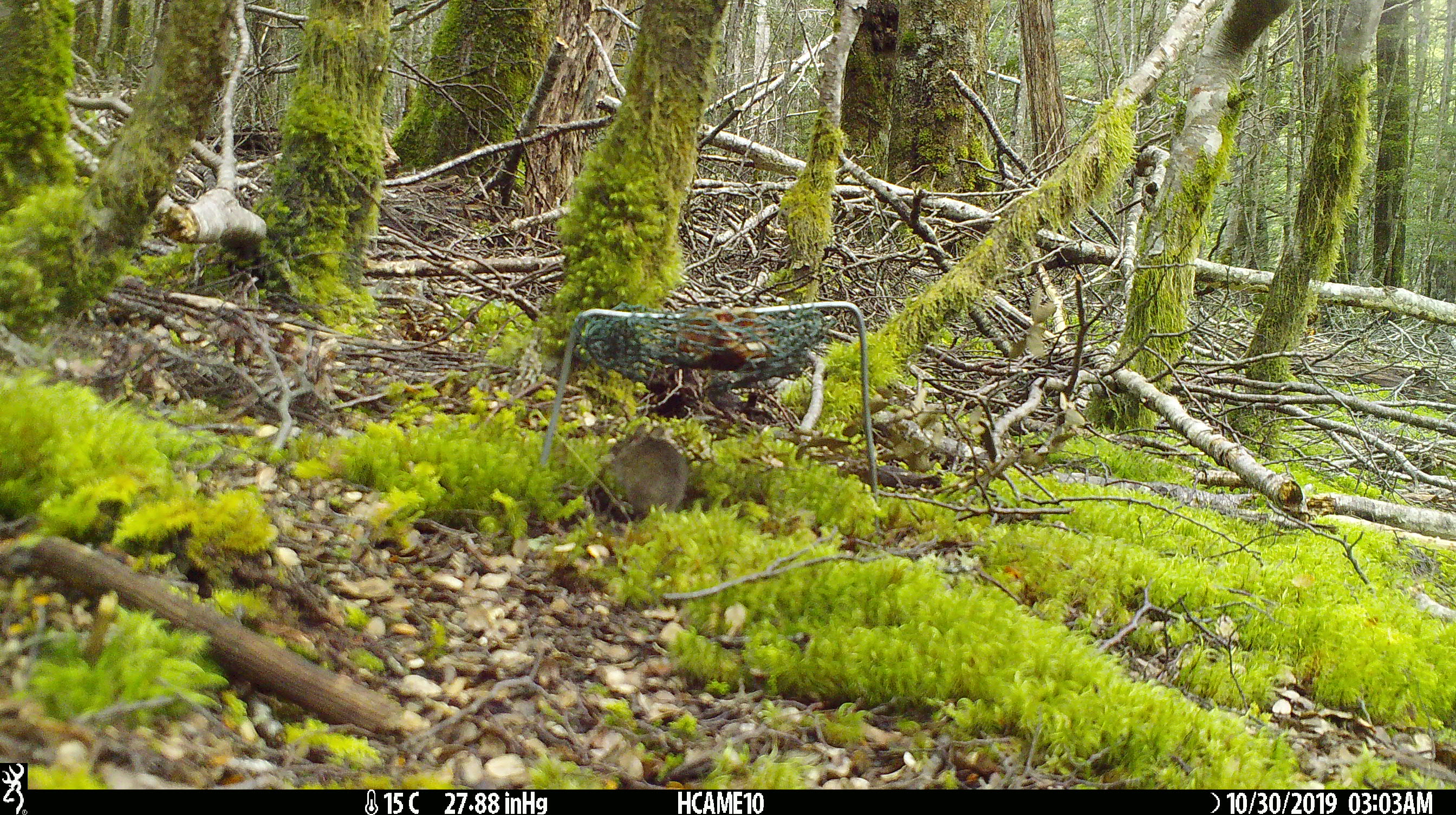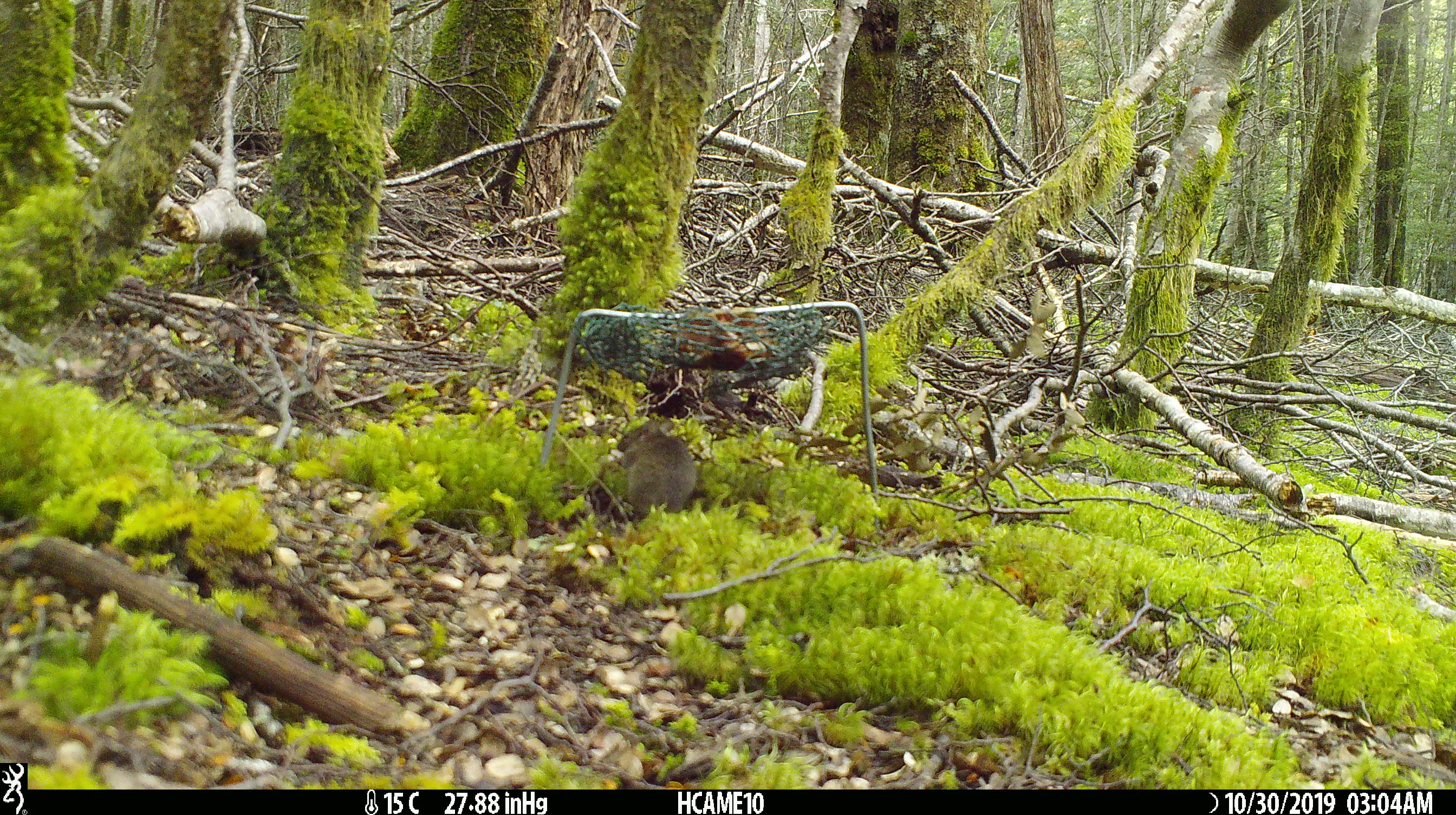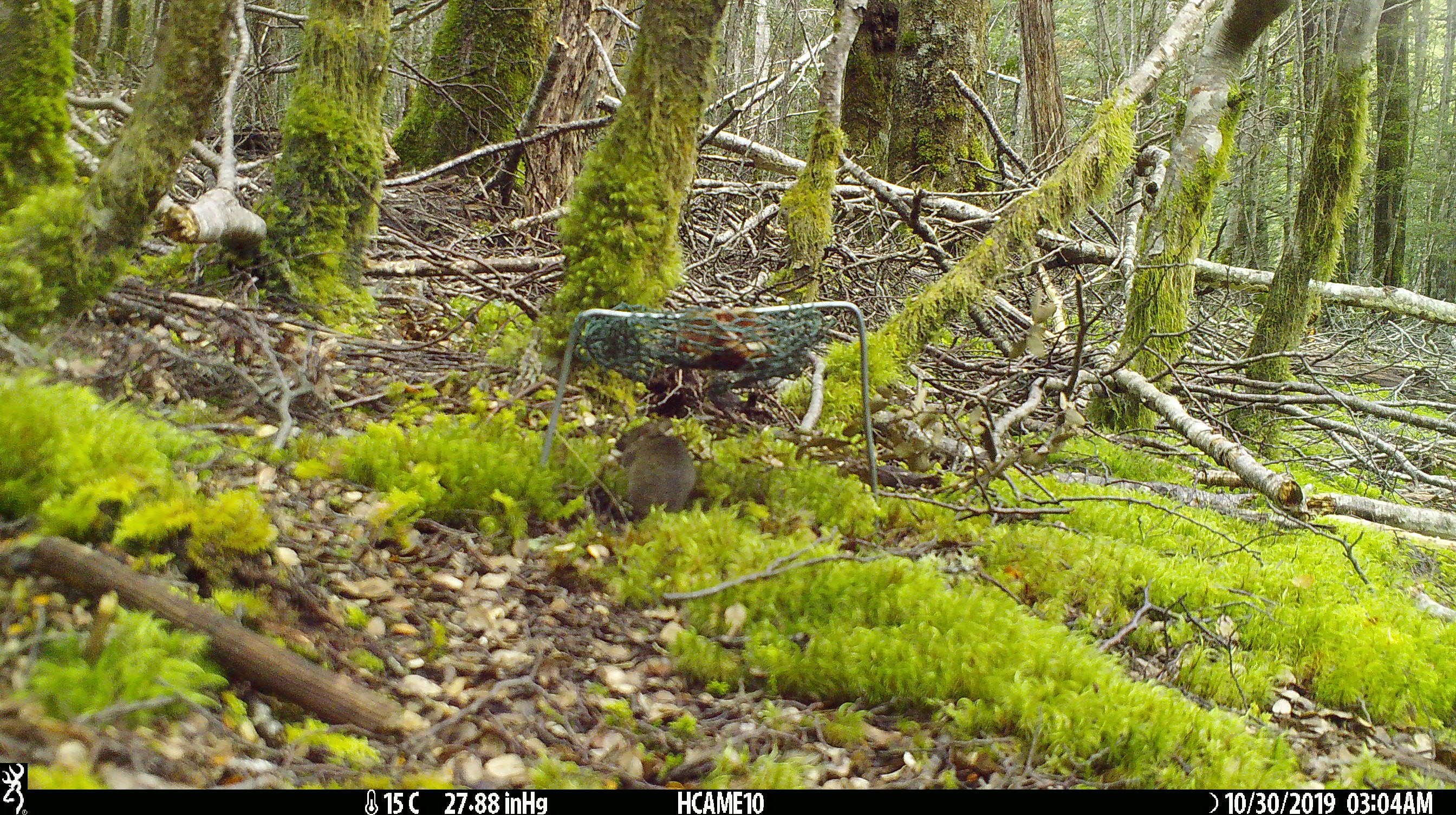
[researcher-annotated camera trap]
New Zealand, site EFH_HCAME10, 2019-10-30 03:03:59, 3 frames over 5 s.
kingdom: Animalia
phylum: Chordata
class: Mammalia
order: Rodentia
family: Muridae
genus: Mus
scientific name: Mus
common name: mouse